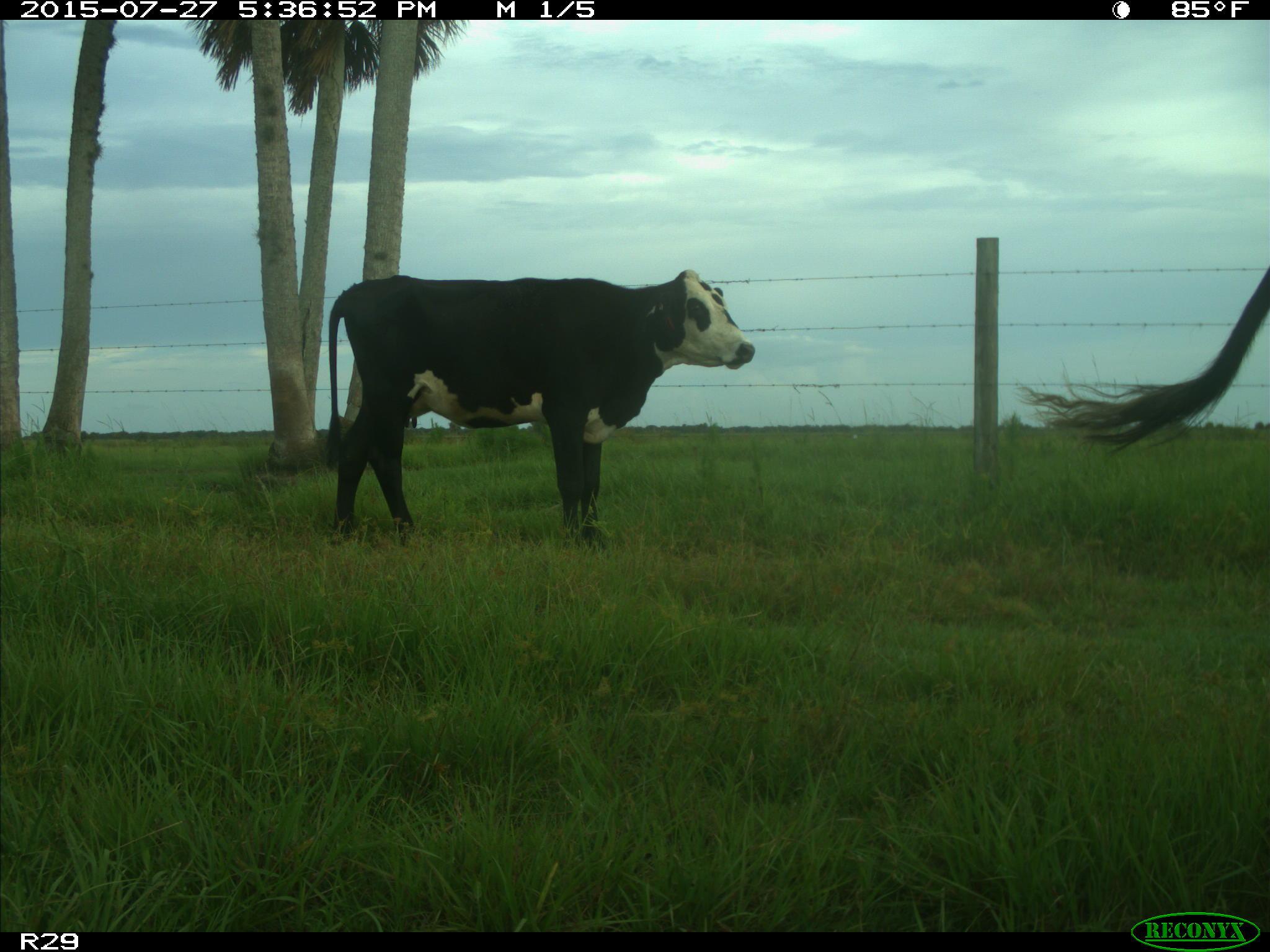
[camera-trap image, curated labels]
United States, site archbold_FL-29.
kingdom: Animalia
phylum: Chordata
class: Mammalia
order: Artiodactyla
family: Bovidae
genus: Bos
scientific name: Bos taurus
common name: domestic cow